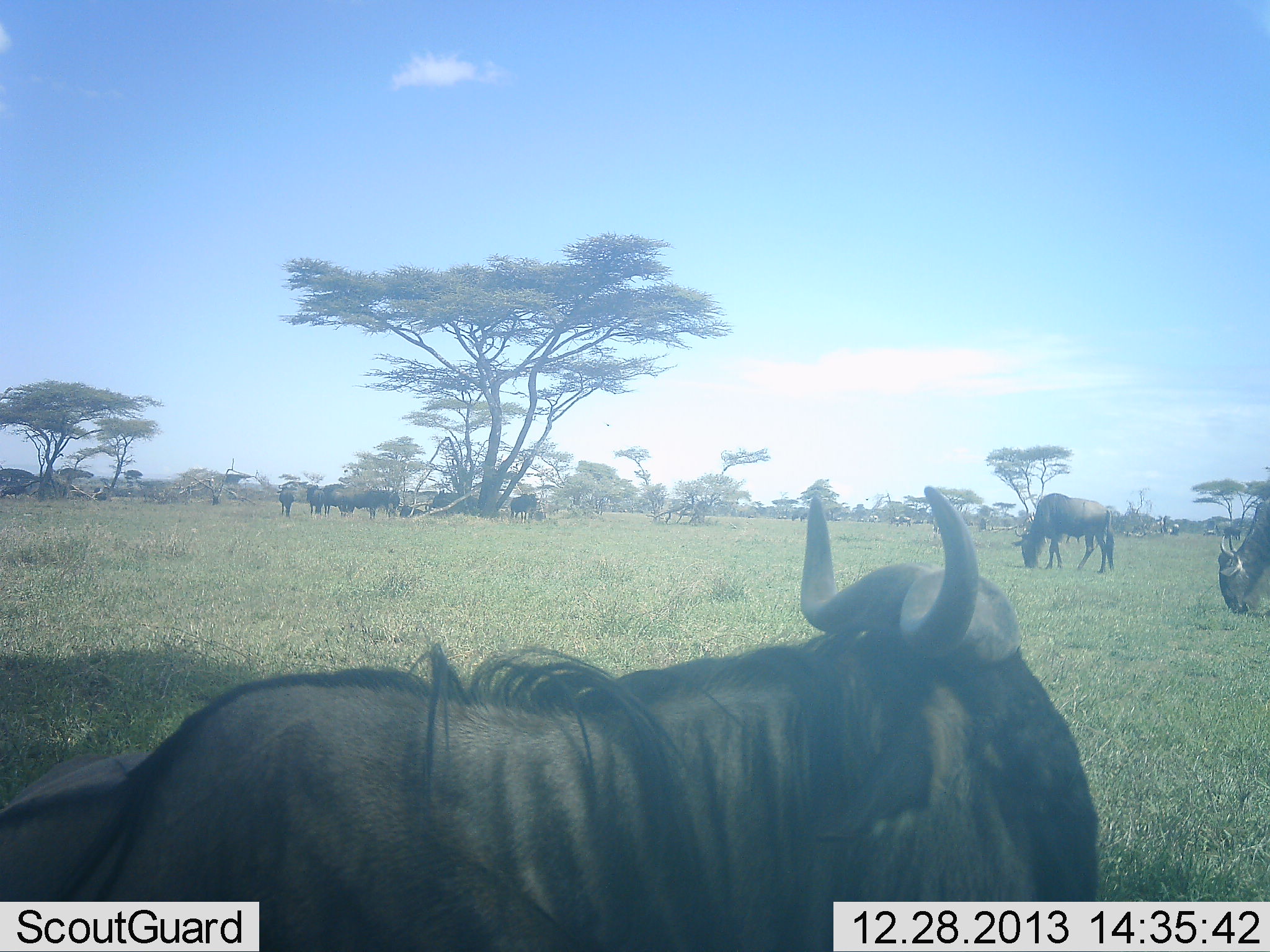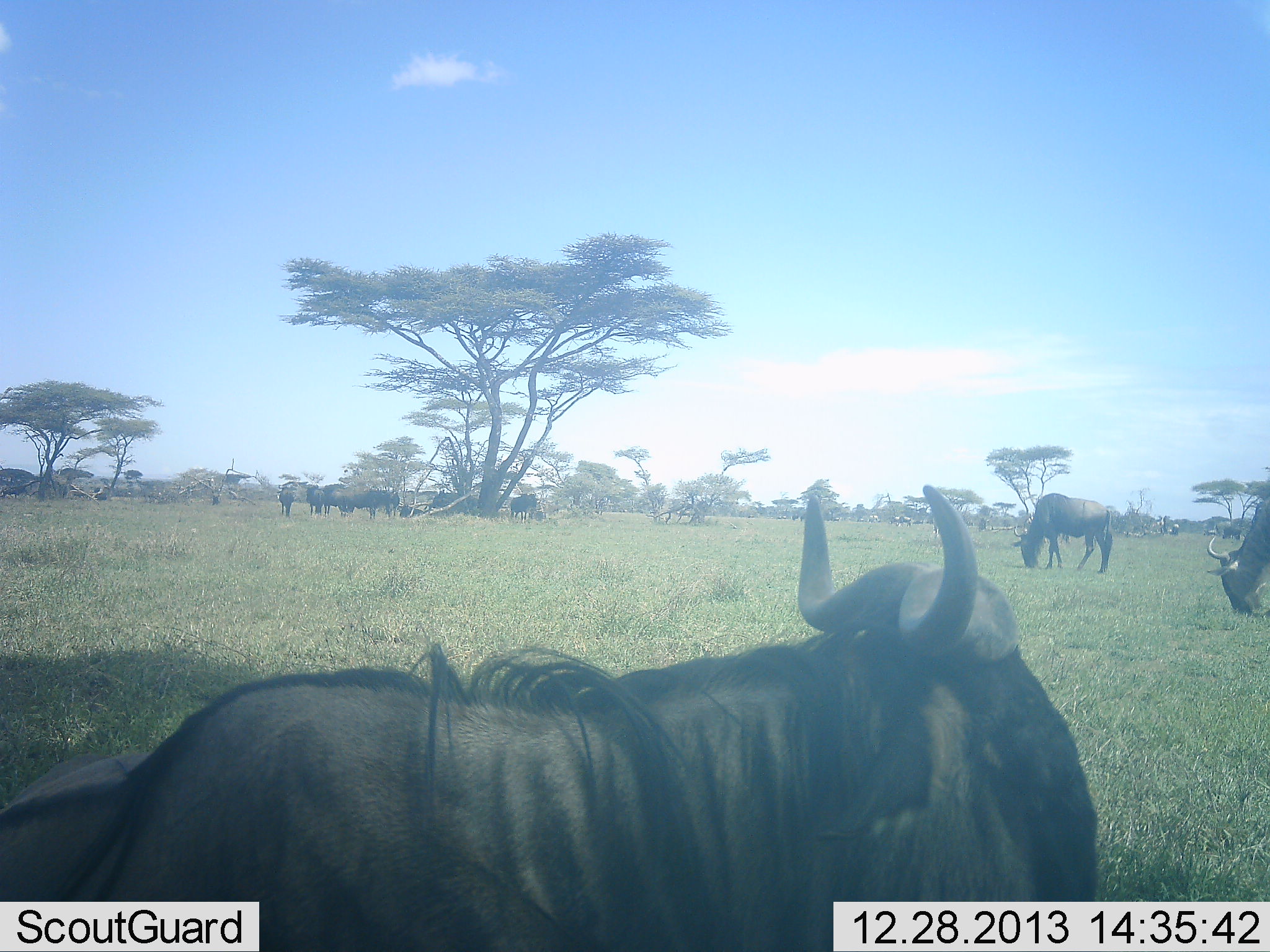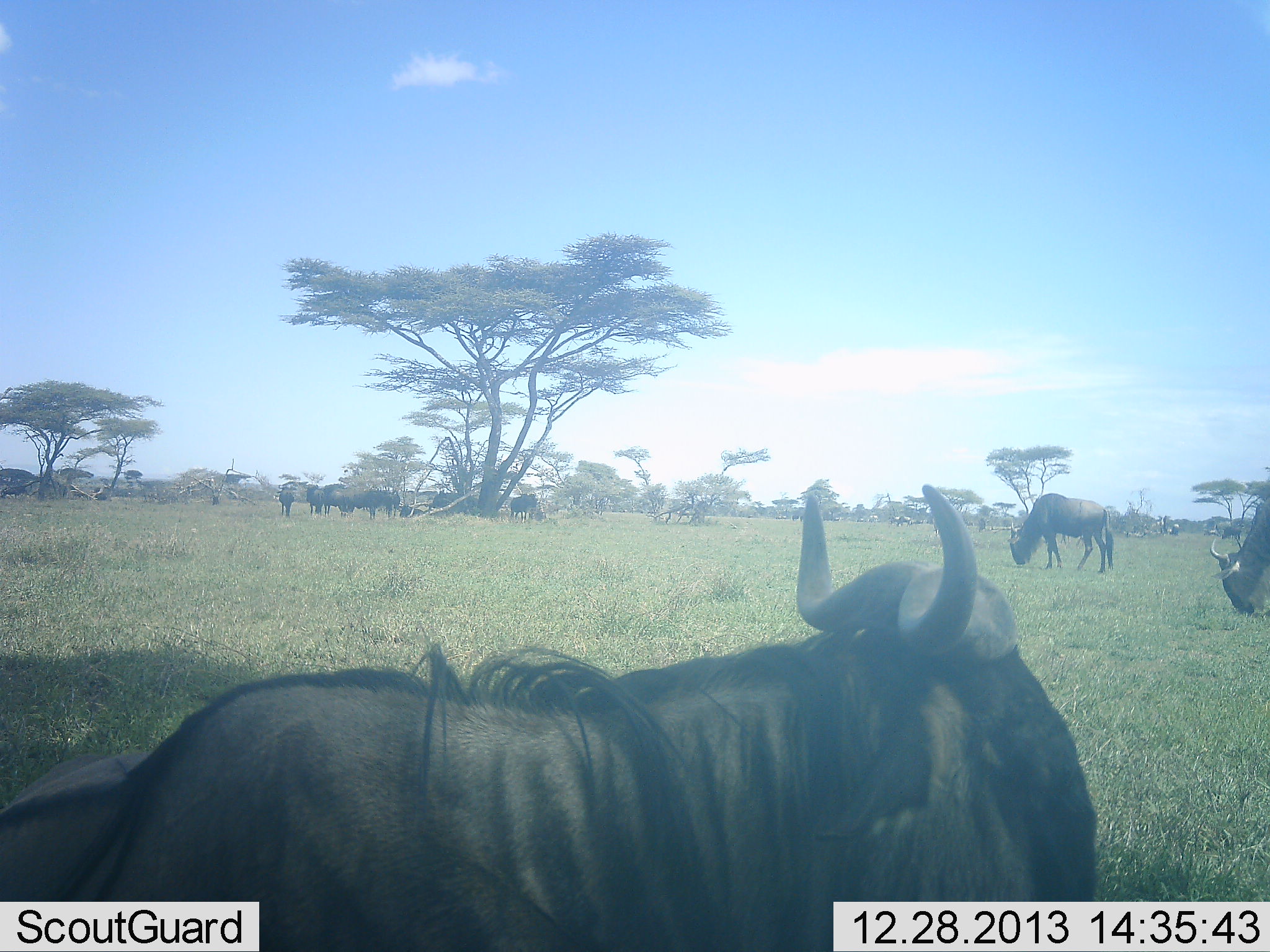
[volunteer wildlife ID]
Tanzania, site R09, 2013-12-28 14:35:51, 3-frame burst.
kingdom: Animalia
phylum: Chordata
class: Mammalia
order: Artiodactyla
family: Bovidae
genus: Connochaetes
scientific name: Connochaetes taurinus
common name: blue wildebeest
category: wildebeest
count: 8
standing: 60%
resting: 20%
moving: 20%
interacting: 0%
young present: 0%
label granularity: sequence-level